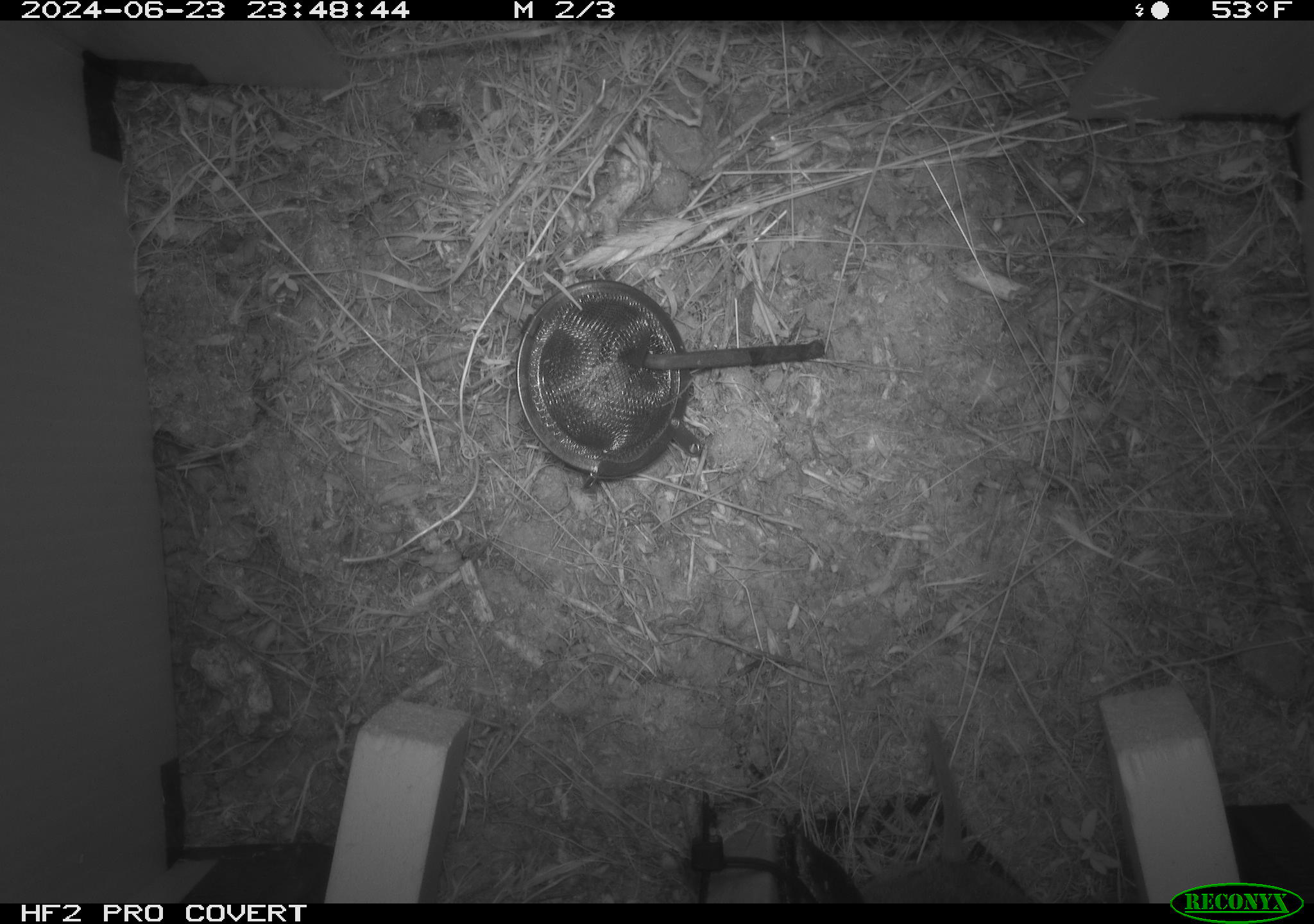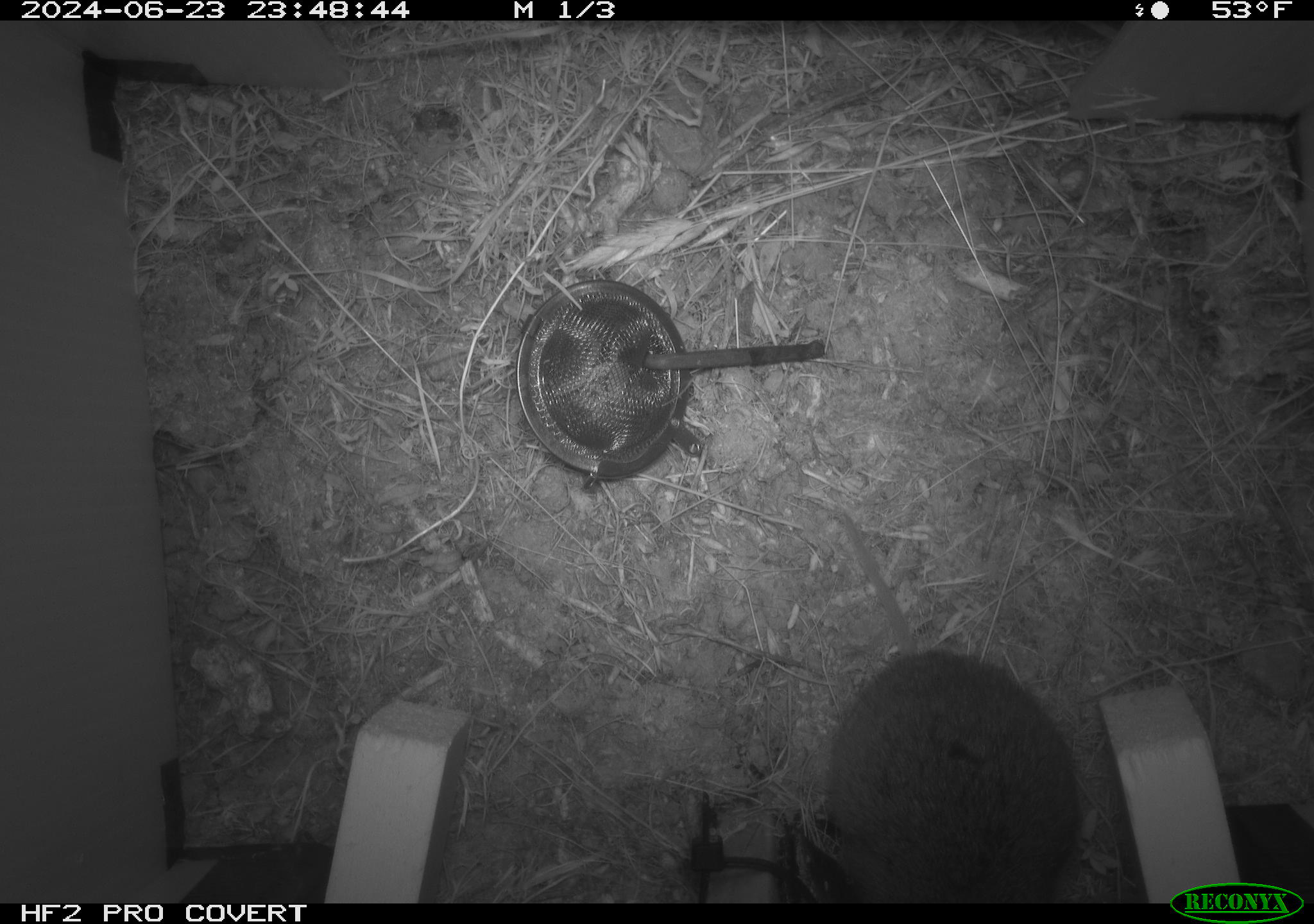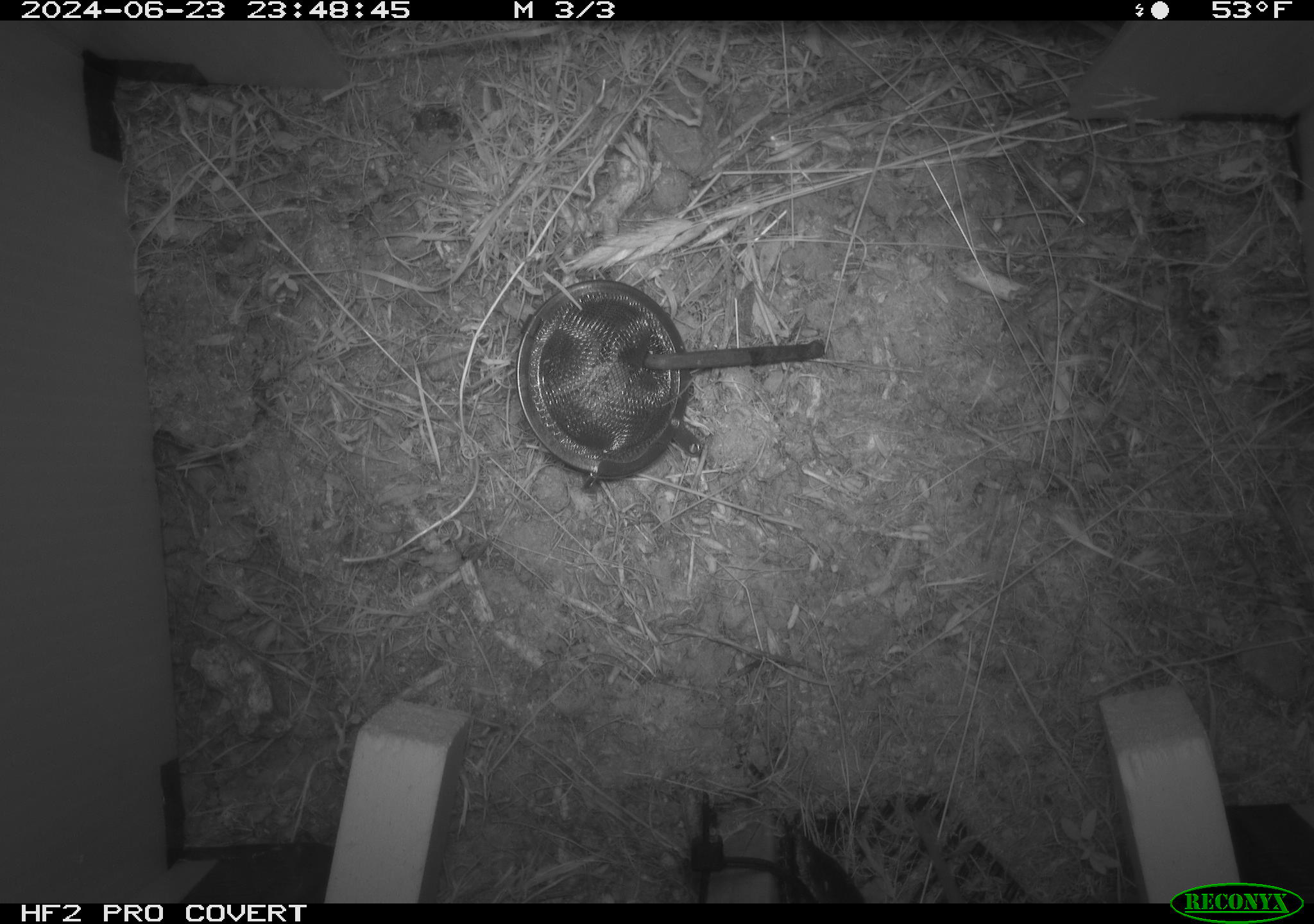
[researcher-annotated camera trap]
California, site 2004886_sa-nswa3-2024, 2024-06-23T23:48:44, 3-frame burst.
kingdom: Animalia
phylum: Chordata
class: Mammalia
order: Rodentia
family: Cricetidae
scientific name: Arvicolinae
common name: voles, lemmings, and muskrats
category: arvicolinae subfamily